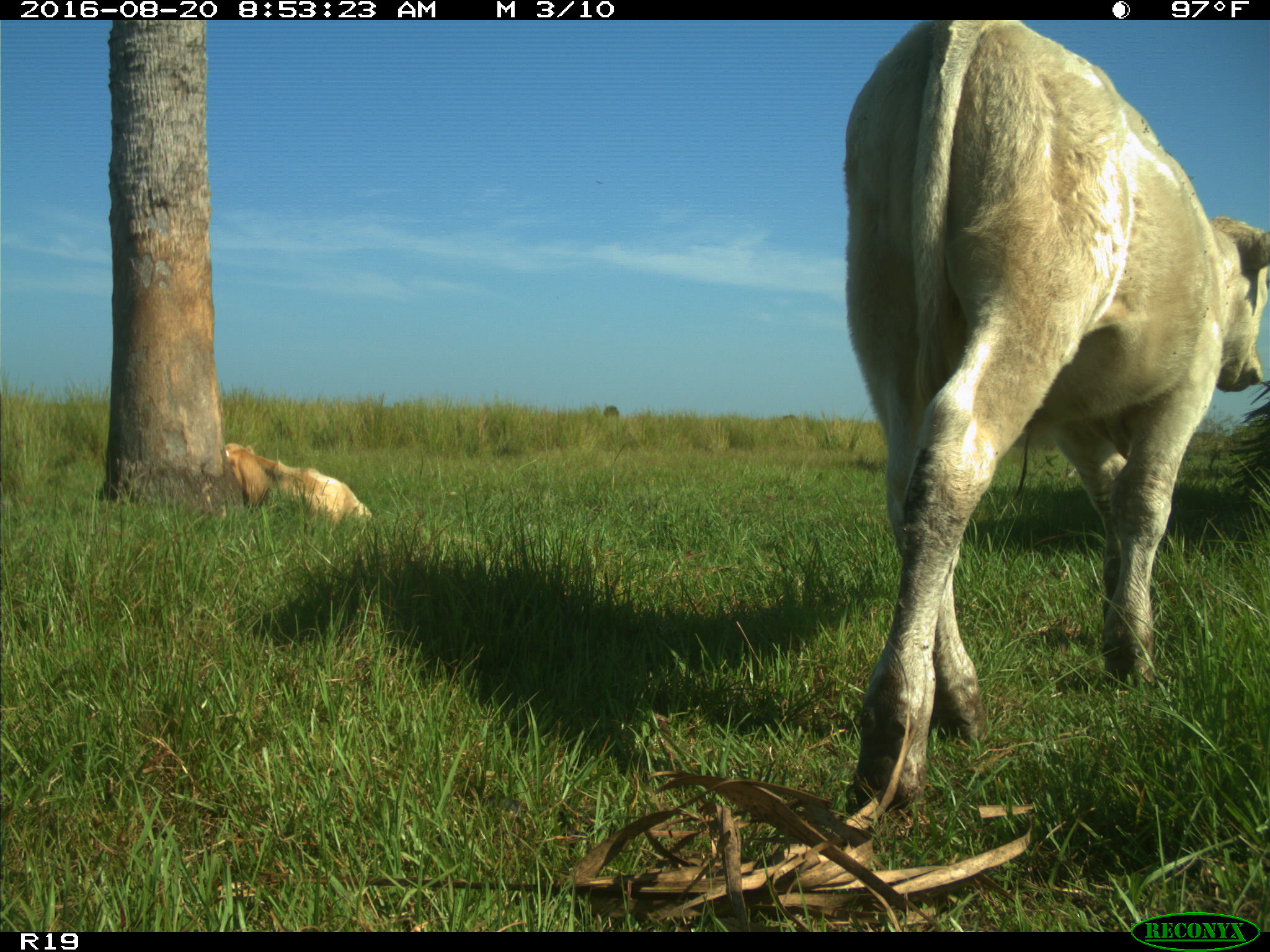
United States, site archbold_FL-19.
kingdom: Animalia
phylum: Chordata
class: Mammalia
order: Artiodactyla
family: Bovidae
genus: Bos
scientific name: Bos taurus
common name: domestic cow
Bos taurus (domestic cow).